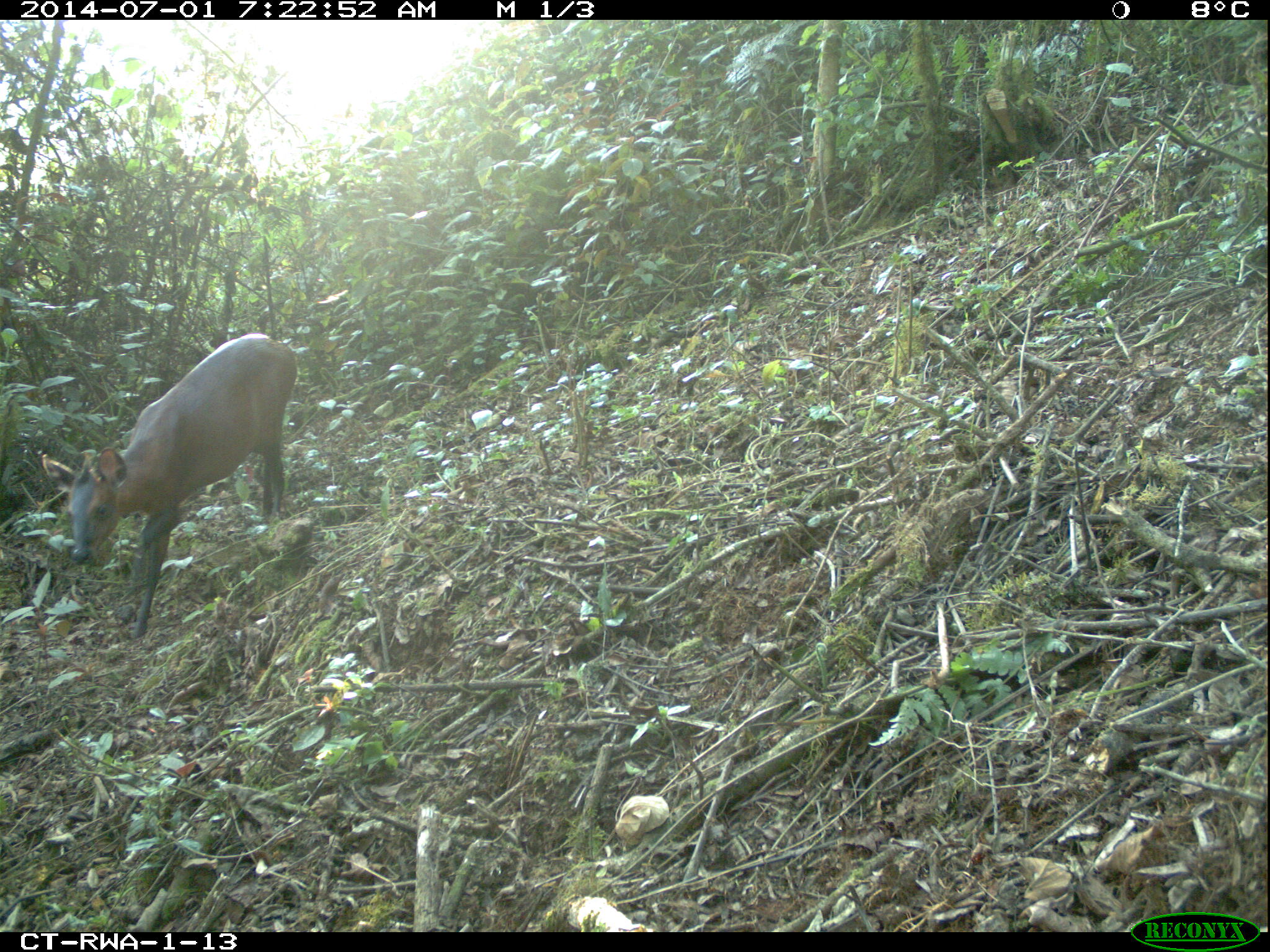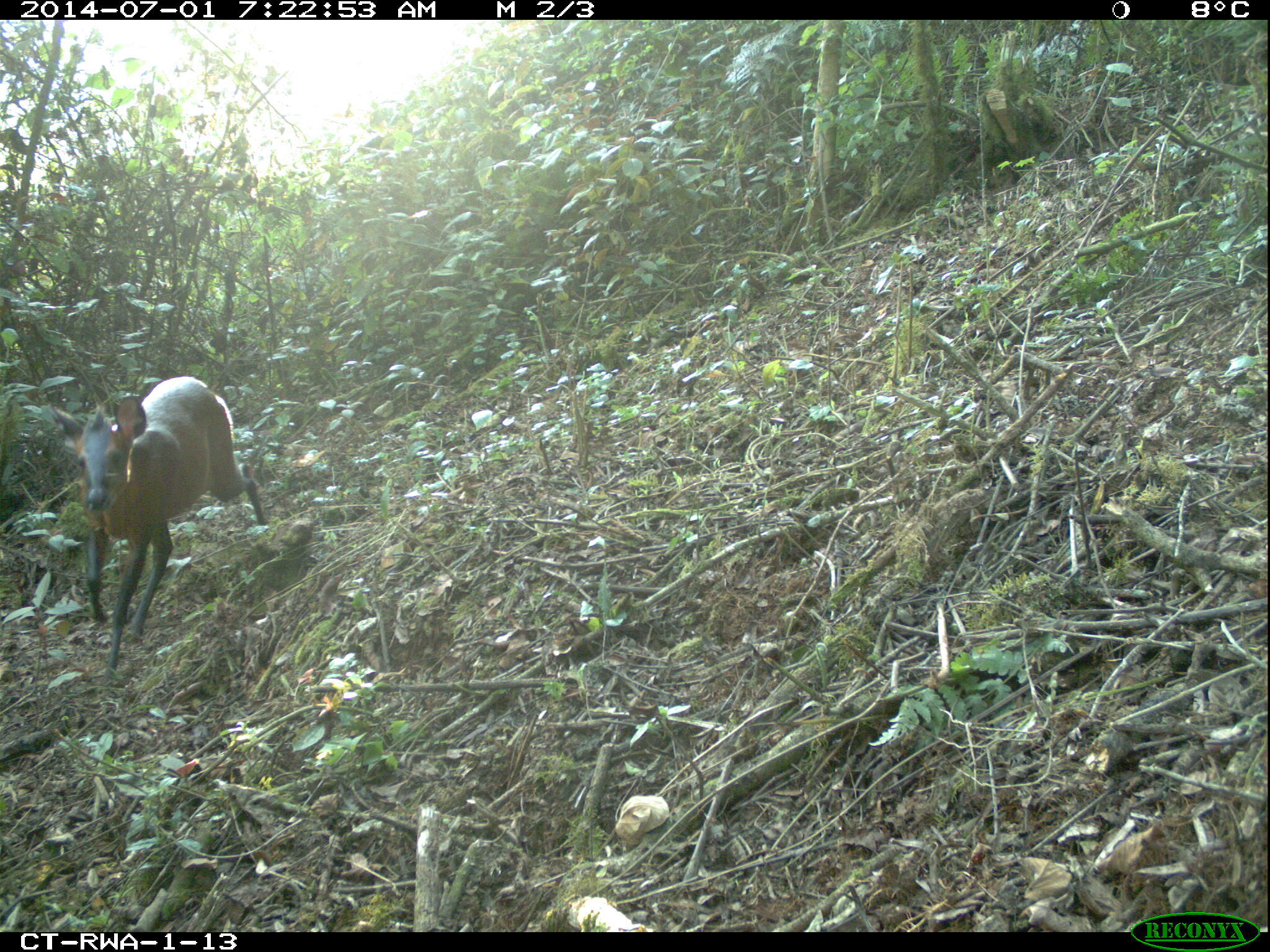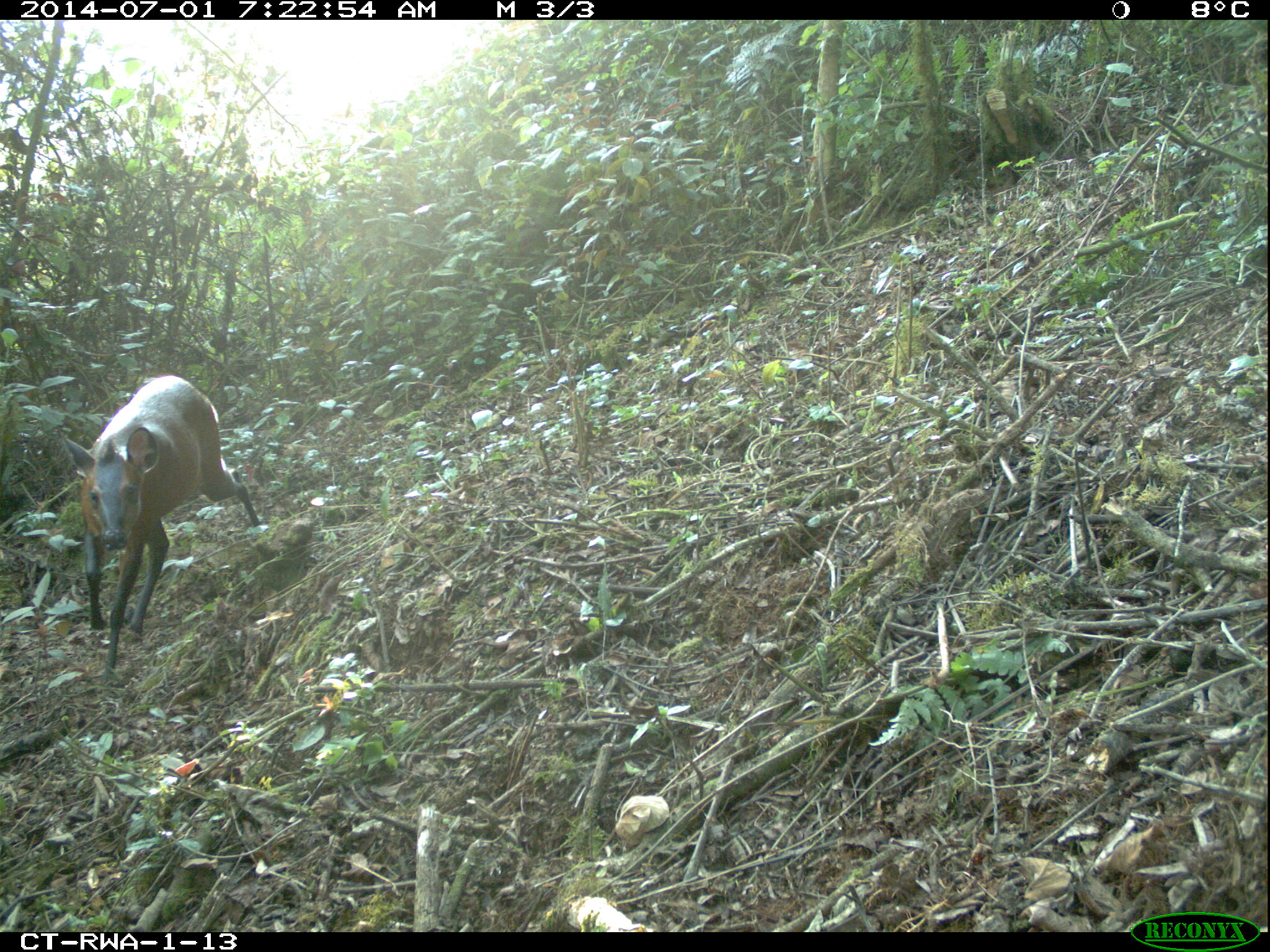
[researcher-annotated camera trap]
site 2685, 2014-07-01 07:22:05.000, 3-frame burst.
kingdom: Animalia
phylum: Chordata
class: Mammalia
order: Artiodactyla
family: Bovidae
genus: Cephalophus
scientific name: Cephalophus nigrifrons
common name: black-fronted duiker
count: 1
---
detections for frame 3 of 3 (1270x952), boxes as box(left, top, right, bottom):
cephalophus nigrifrons: box(60, 375, 262, 687)